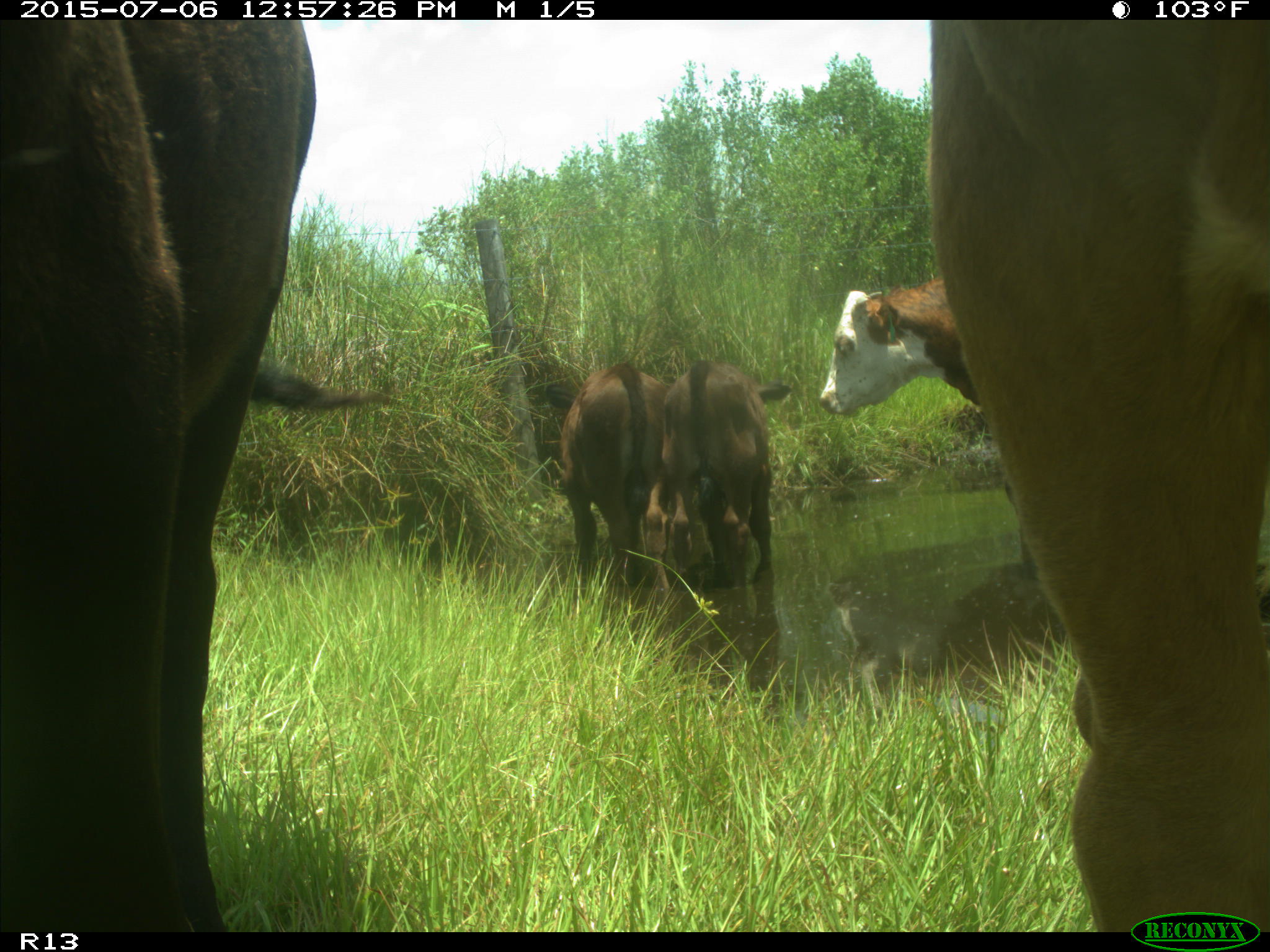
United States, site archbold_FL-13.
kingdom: Animalia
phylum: Chordata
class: Mammalia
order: Artiodactyla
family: Bovidae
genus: Bos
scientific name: Bos taurus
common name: domestic cow